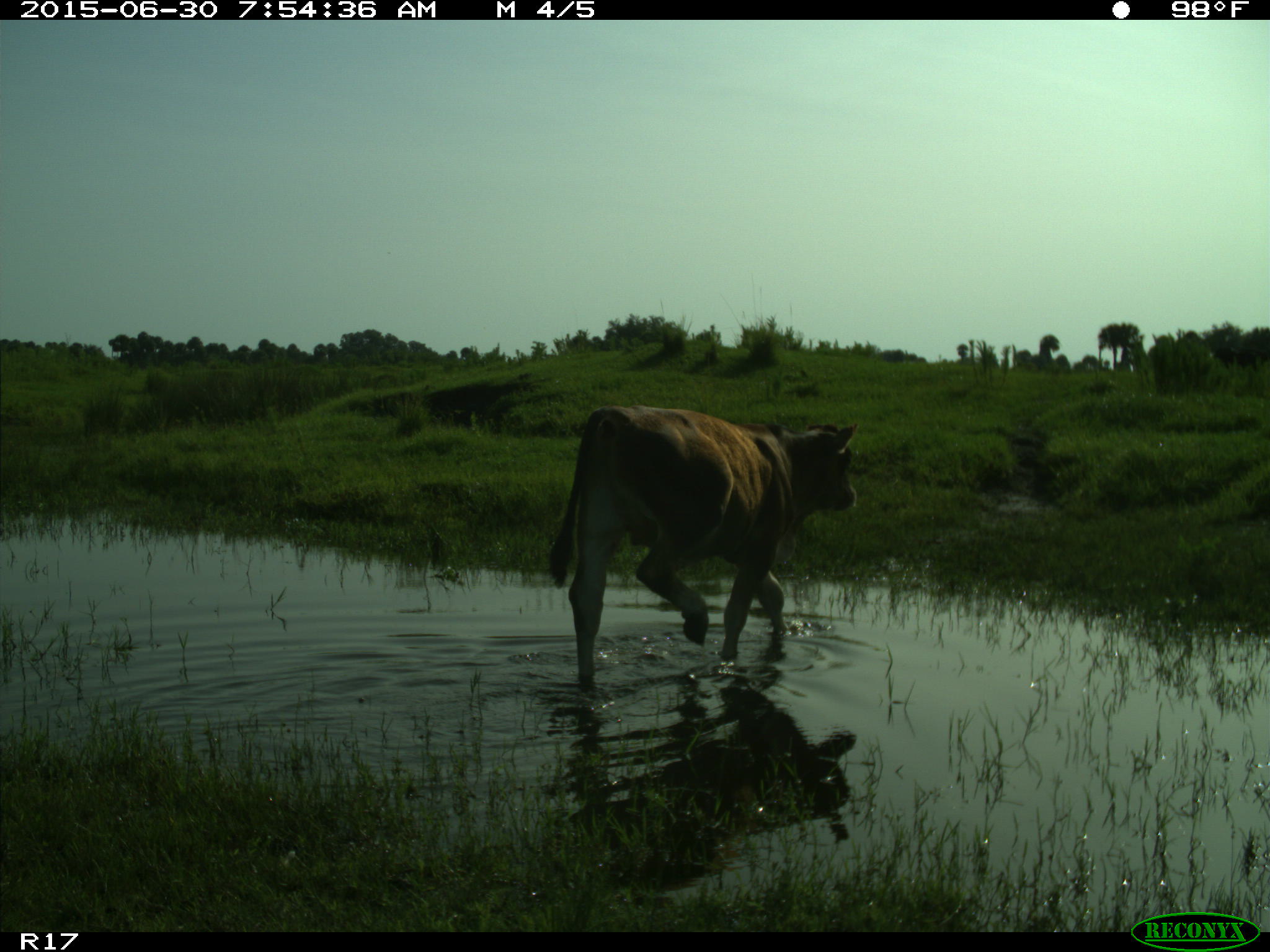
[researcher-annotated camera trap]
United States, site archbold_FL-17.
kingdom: Animalia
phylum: Chordata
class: Mammalia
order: Artiodactyla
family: Bovidae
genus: Bos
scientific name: Bos taurus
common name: domestic cow